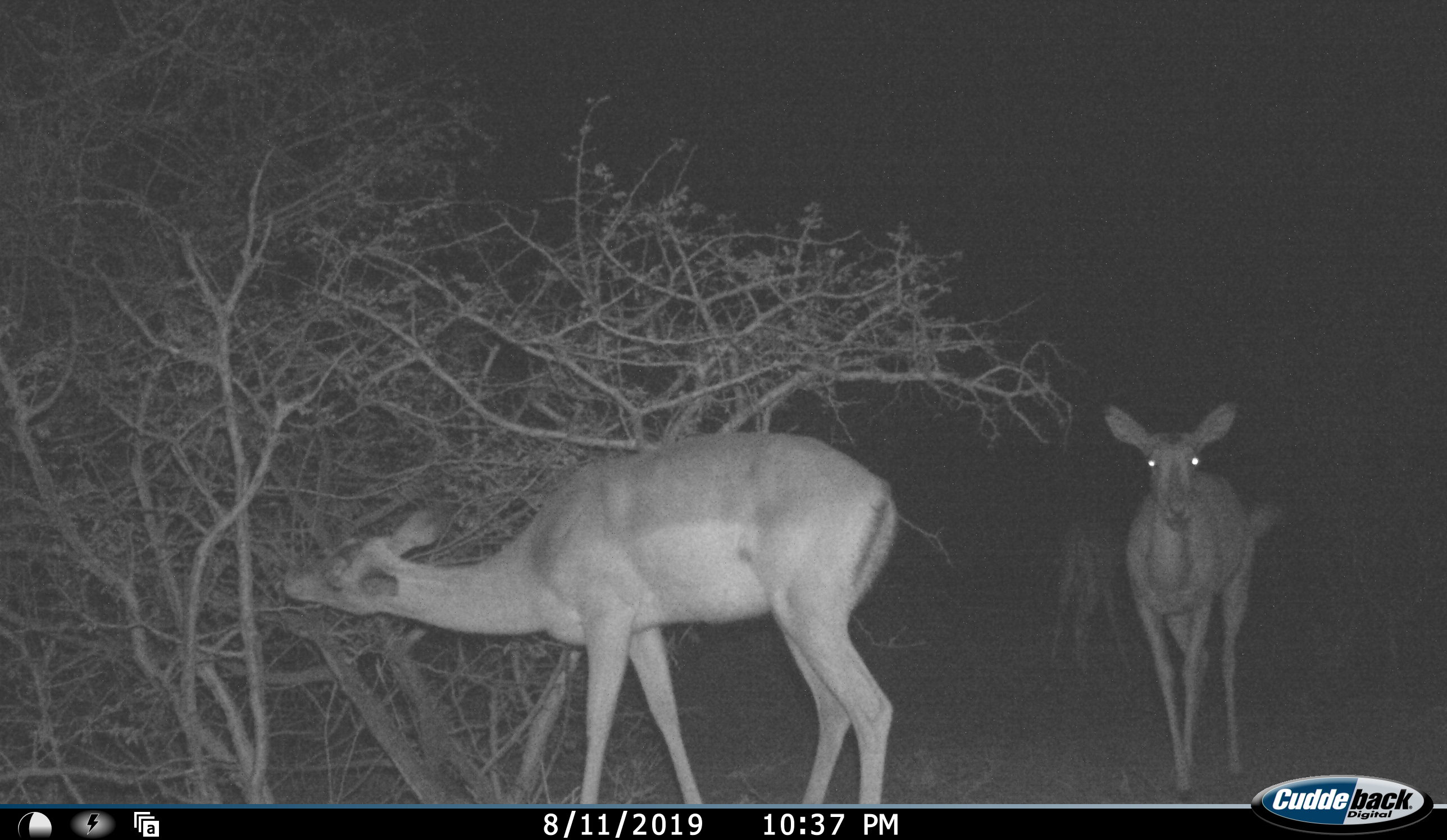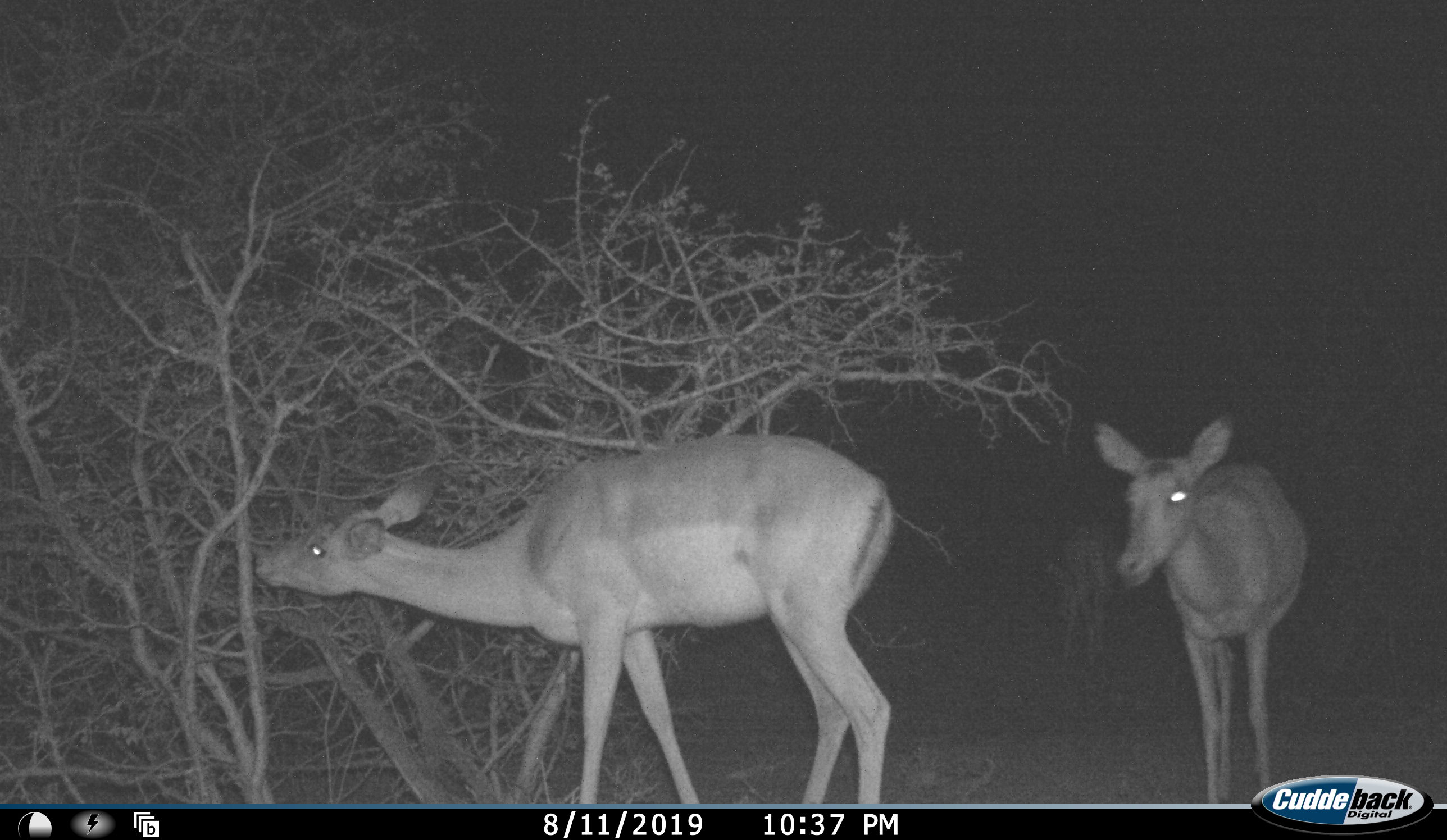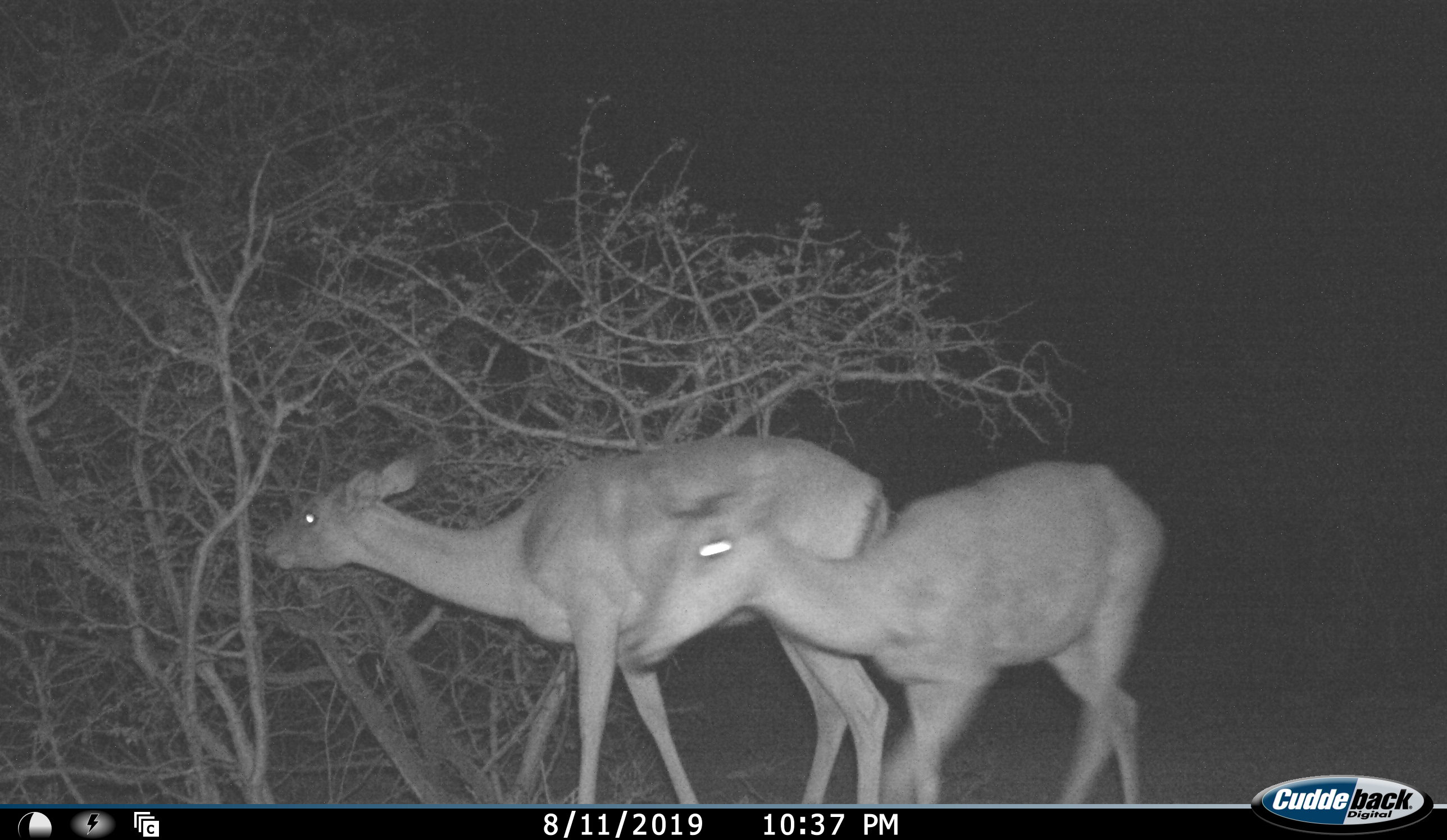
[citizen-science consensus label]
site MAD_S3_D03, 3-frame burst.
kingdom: Animalia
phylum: Chordata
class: Mammalia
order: Artiodactyla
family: Bovidae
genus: Aepyceros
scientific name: Aepyceros melampus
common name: impala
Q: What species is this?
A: Impala (Aepyceros melampus).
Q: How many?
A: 2.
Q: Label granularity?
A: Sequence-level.